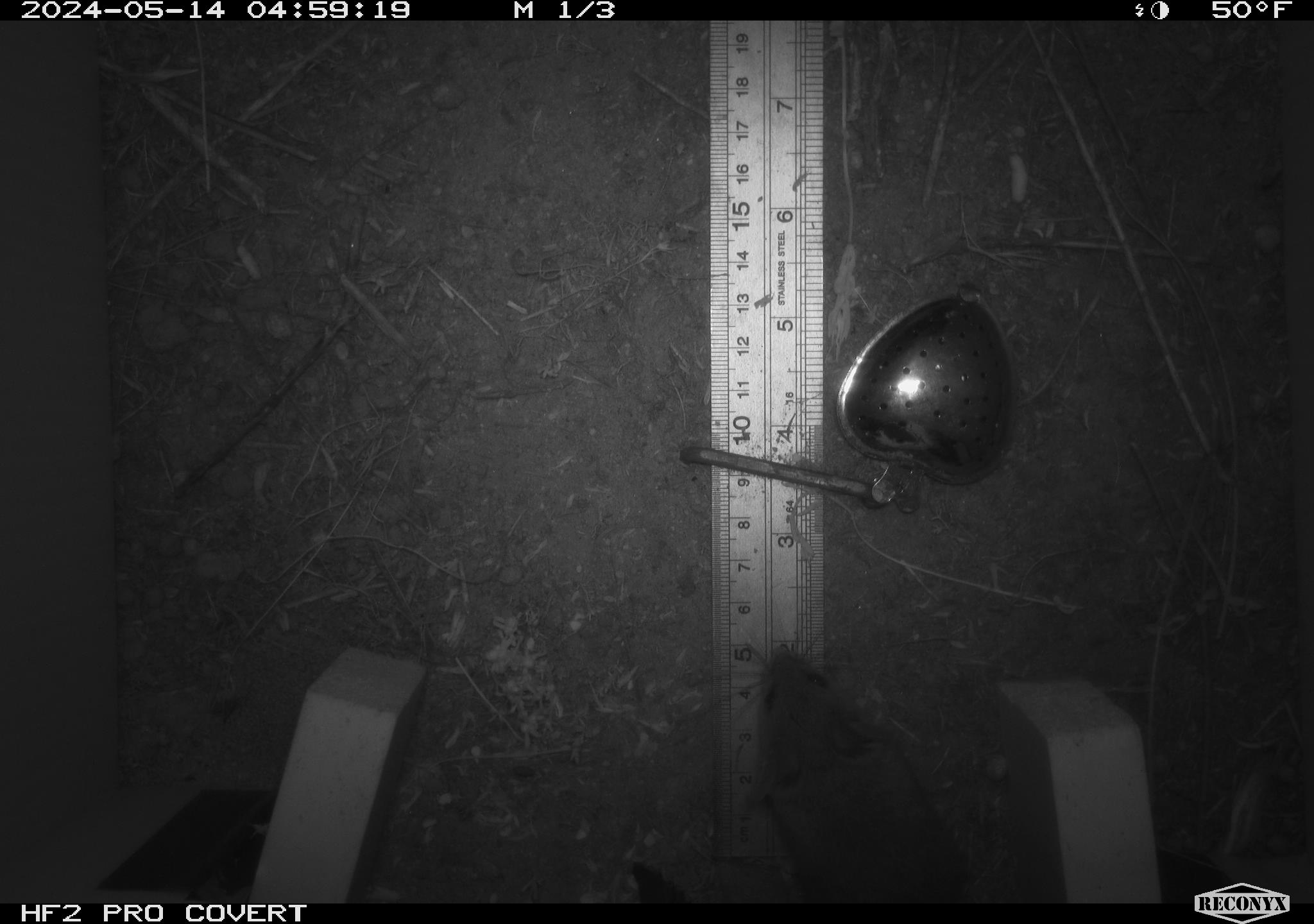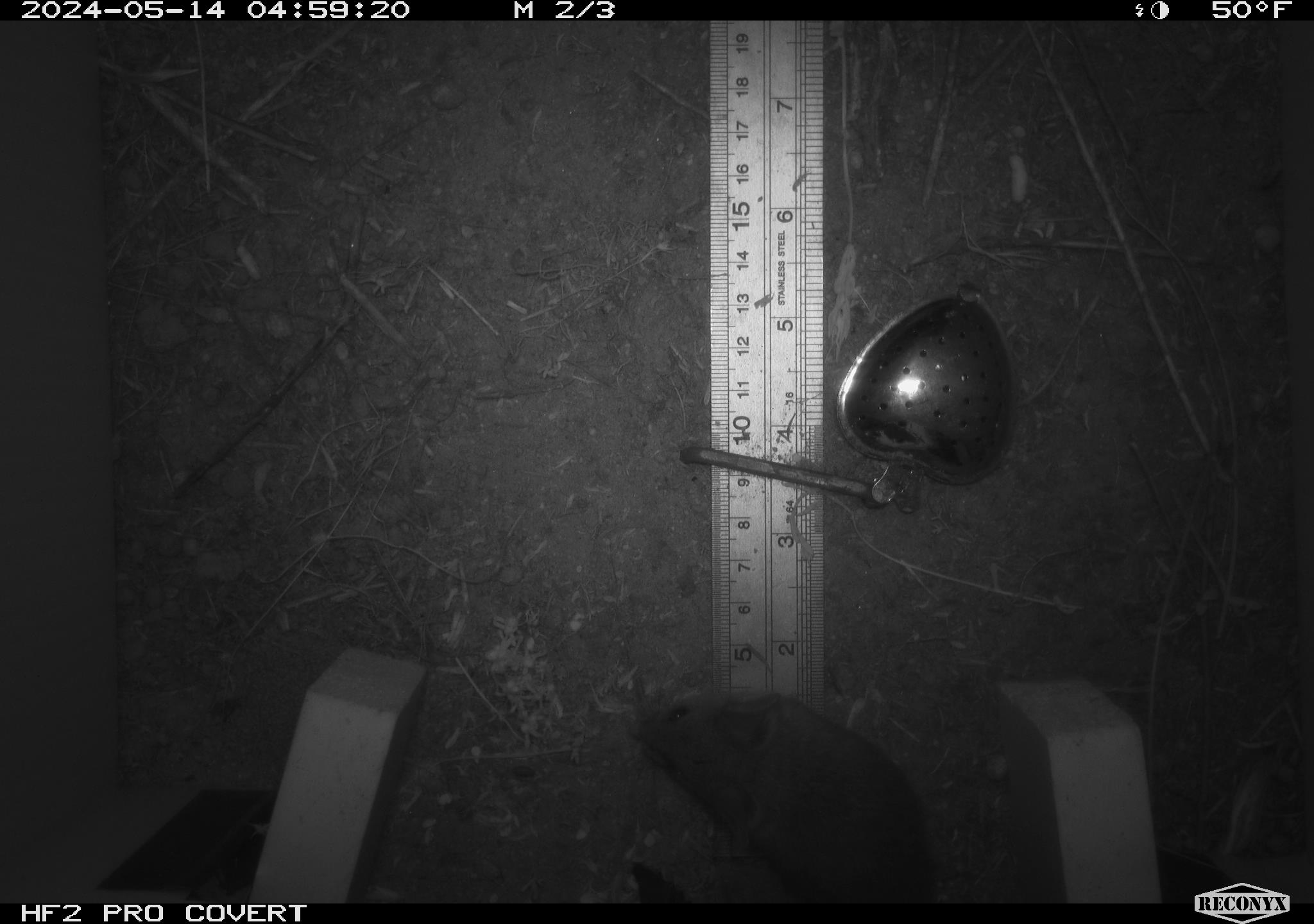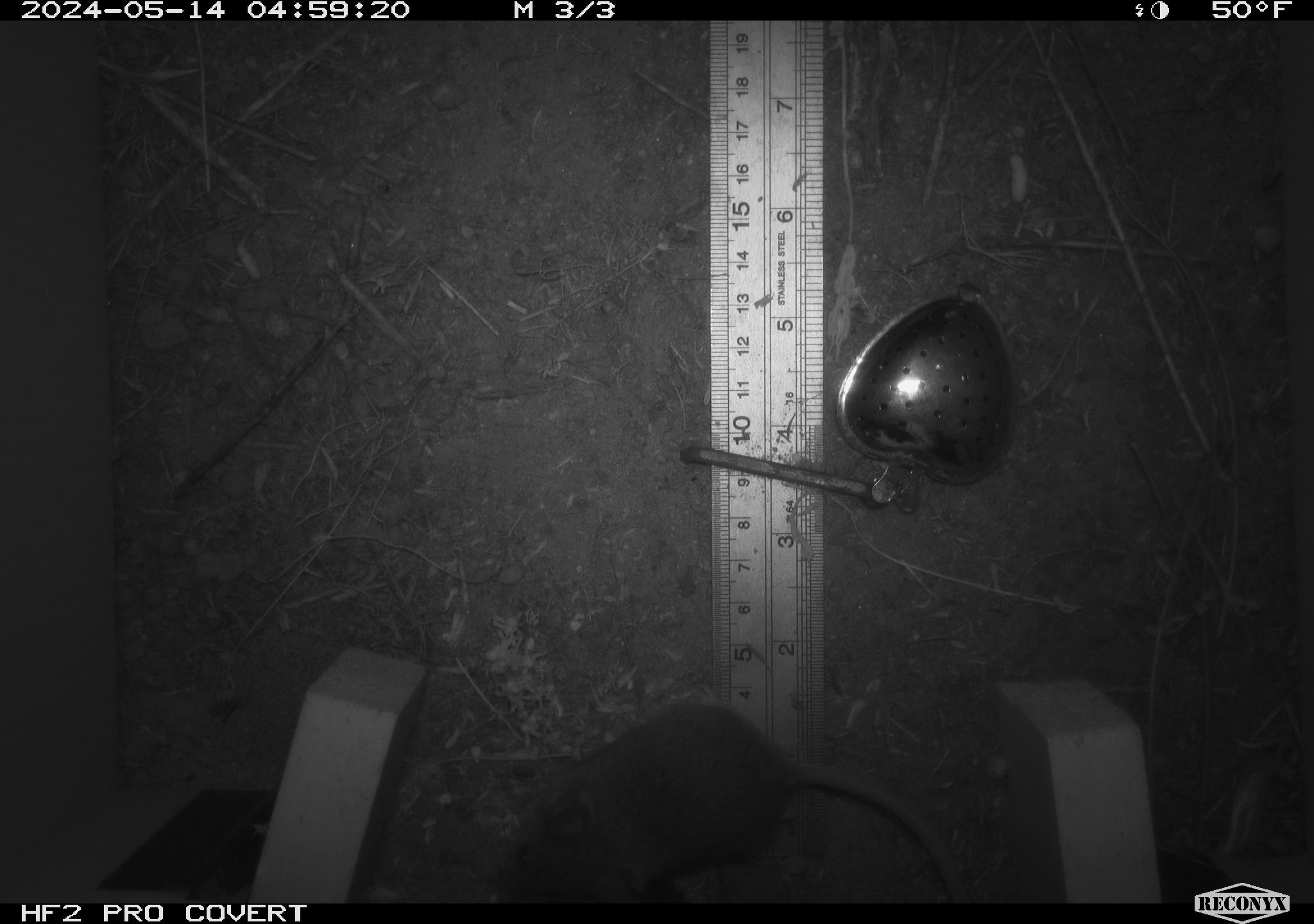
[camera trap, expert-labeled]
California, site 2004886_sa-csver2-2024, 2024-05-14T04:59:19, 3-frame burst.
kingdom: Animalia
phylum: Chordata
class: Mammalia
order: Rodentia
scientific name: Rodentia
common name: rodent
Rodent (Rodentia).